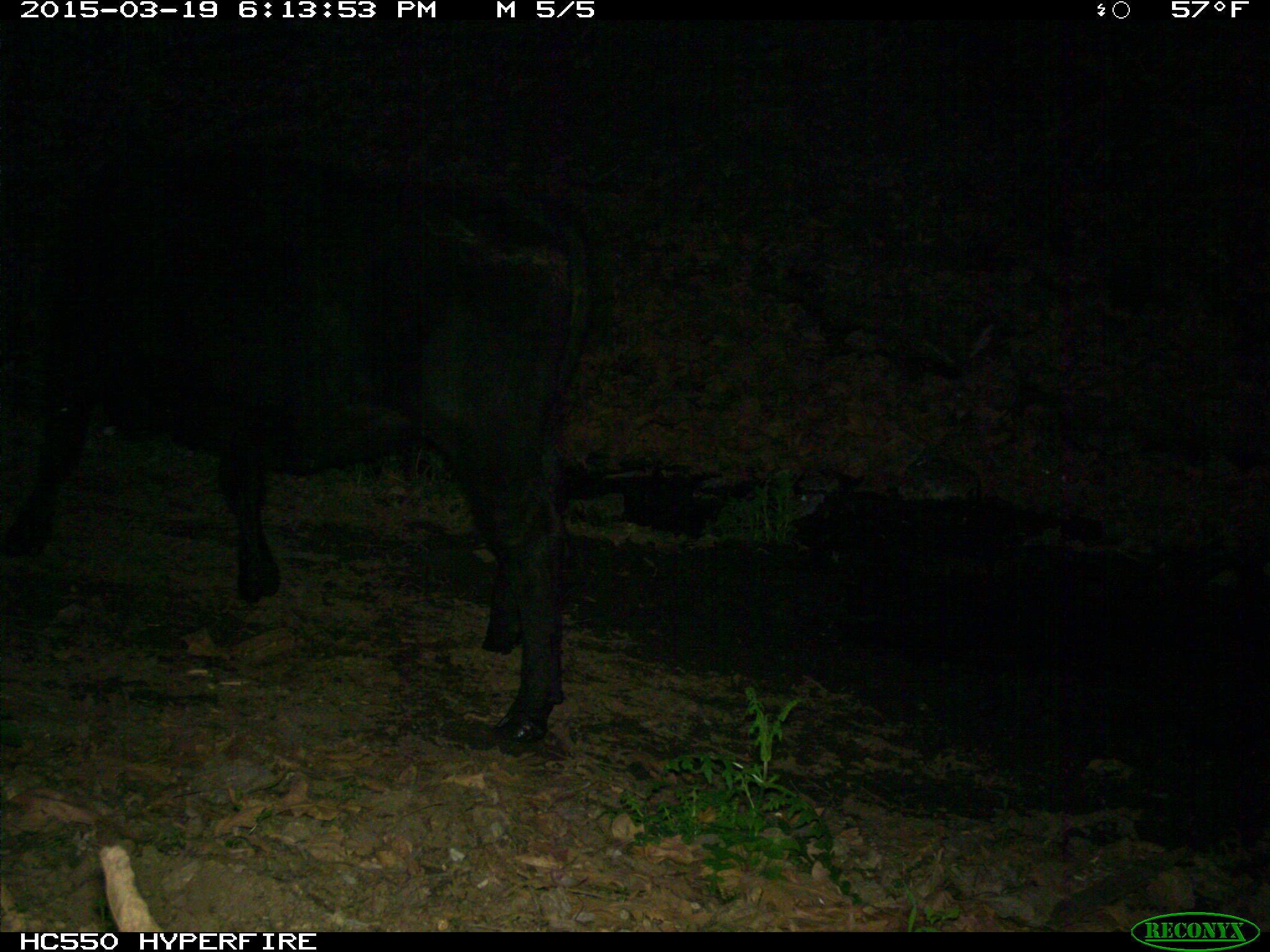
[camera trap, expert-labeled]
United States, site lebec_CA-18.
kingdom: Animalia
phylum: Chordata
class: Mammalia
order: Artiodactyla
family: Bovidae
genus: Bos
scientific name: Bos taurus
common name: domestic cow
Bos taurus (domestic cow).